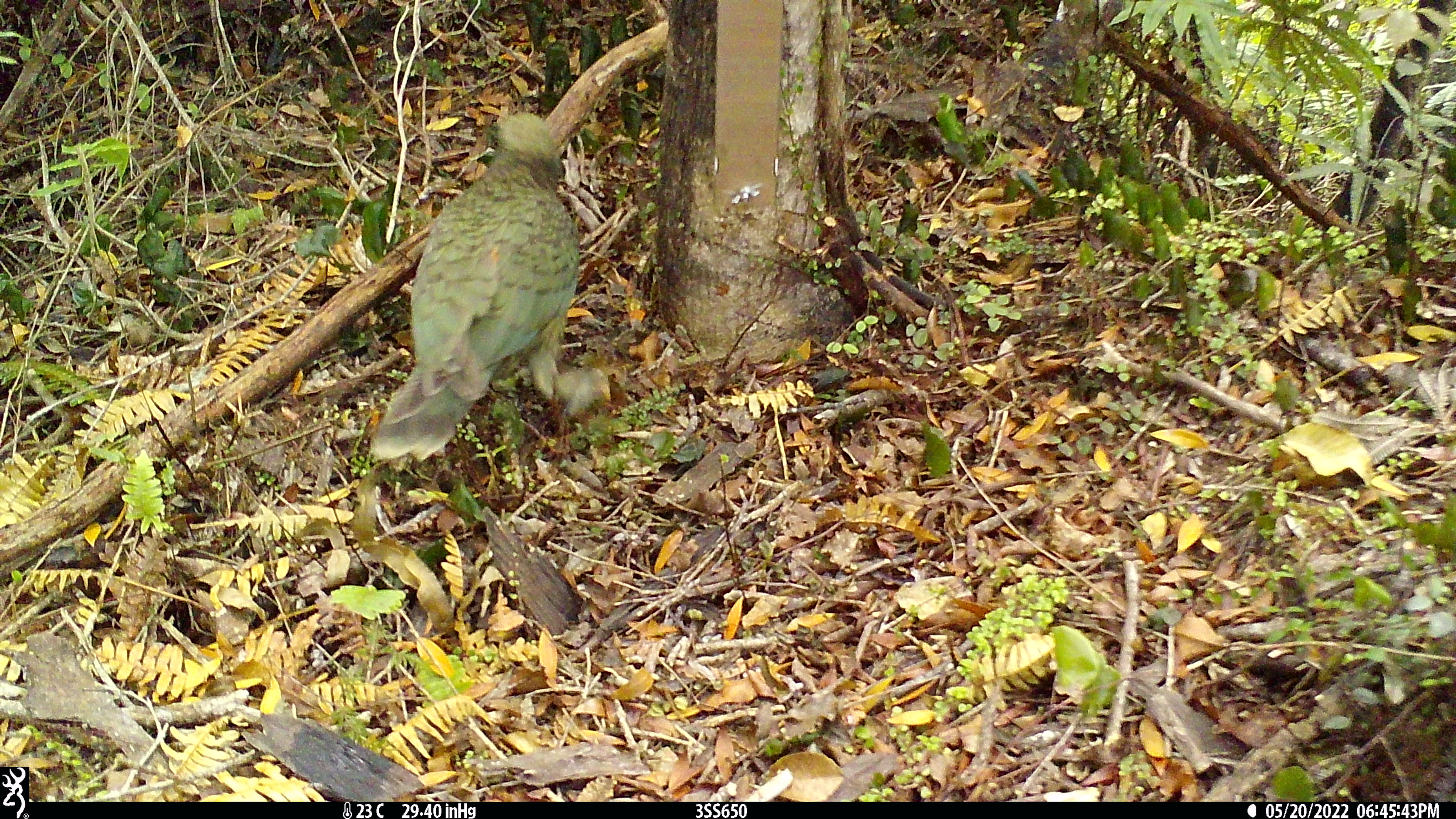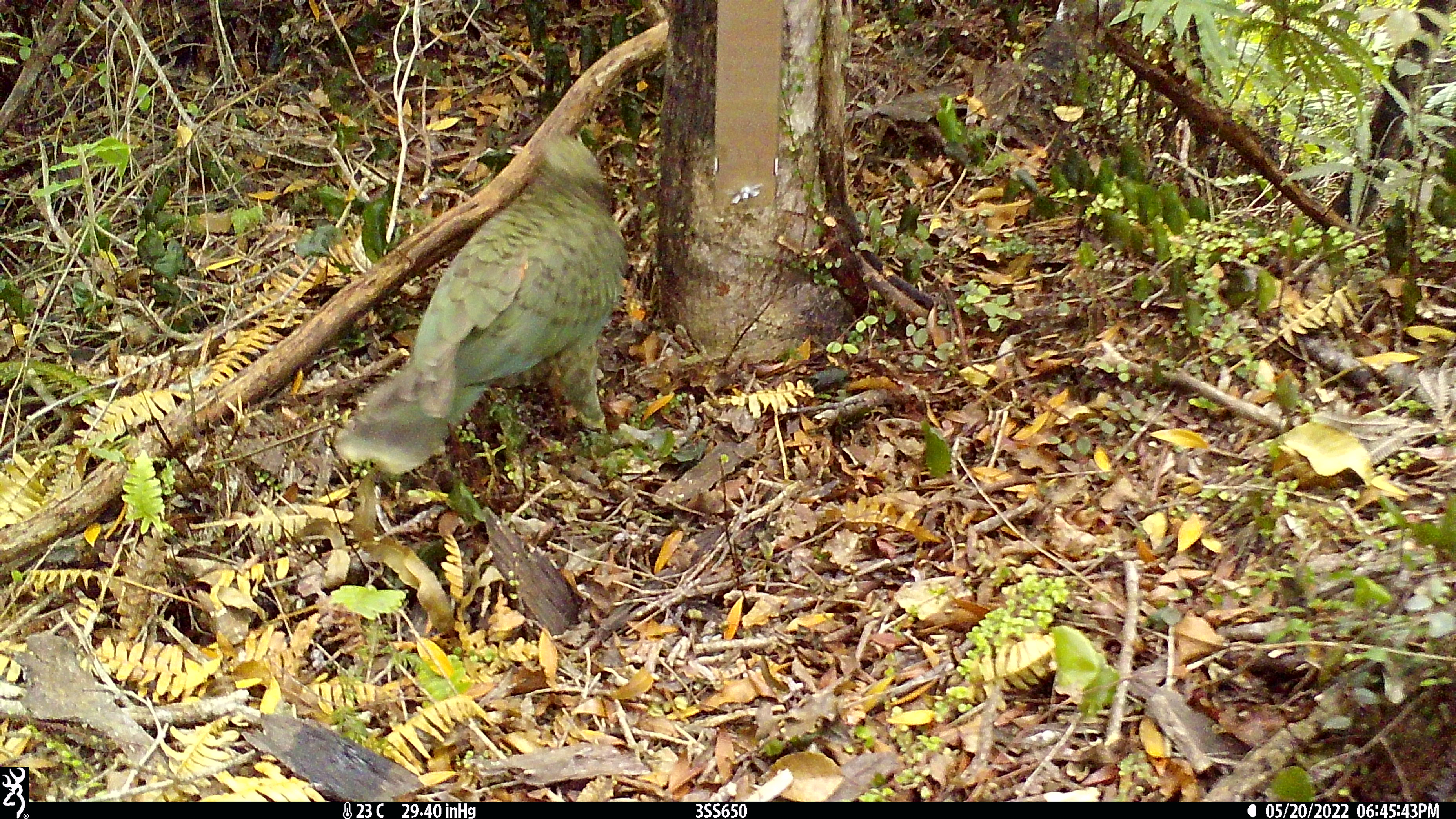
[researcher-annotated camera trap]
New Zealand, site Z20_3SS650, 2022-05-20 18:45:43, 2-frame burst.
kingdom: Animalia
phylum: Chordata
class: Aves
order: Psittaciformes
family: Strigopidae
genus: Nestor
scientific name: Nestor notabilis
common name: kea